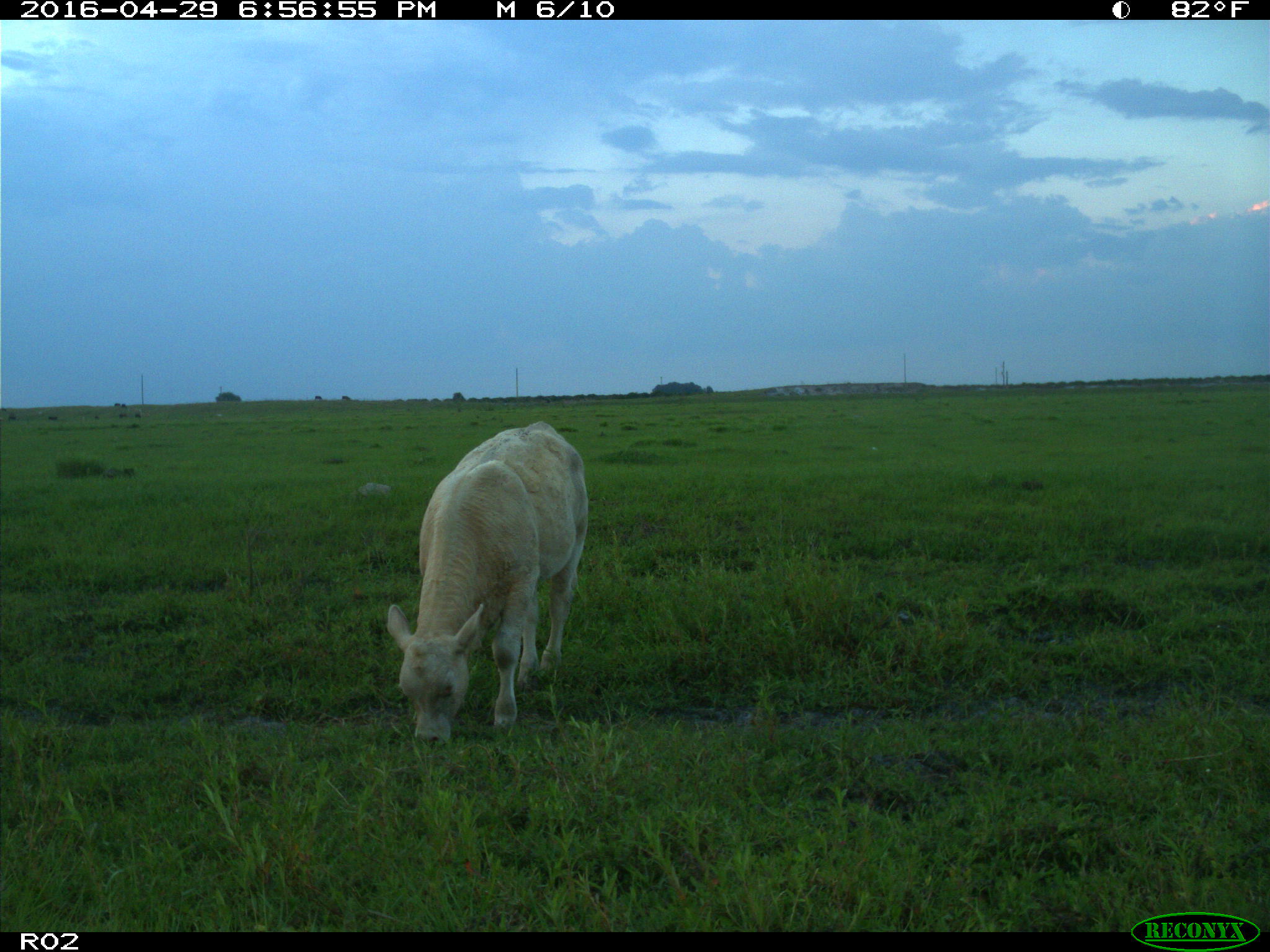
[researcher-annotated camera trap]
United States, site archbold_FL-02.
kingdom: Animalia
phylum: Chordata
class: Mammalia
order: Artiodactyla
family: Bovidae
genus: Bos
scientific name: Bos taurus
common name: domestic cow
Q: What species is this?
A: Bos taurus (domestic cow).